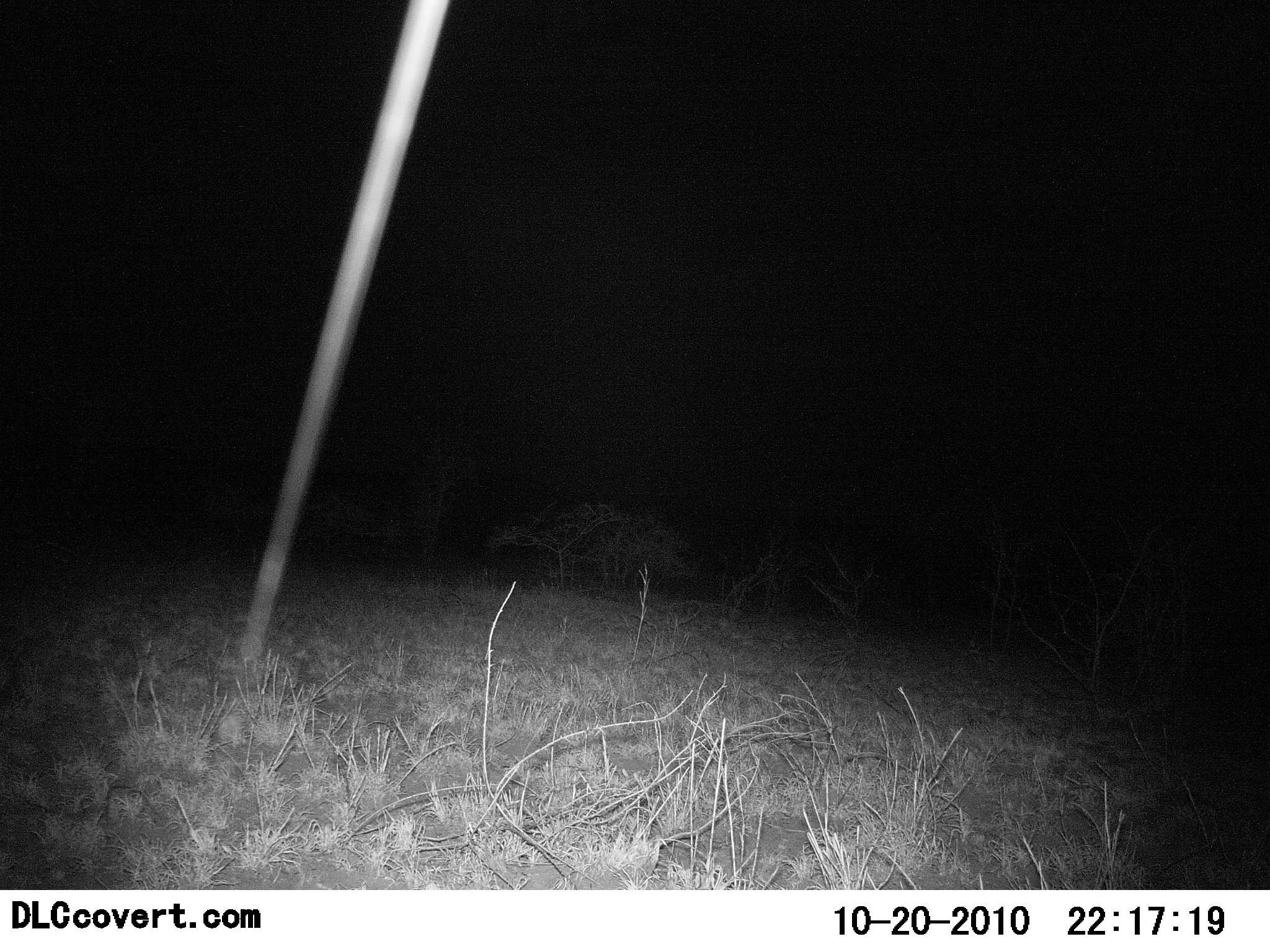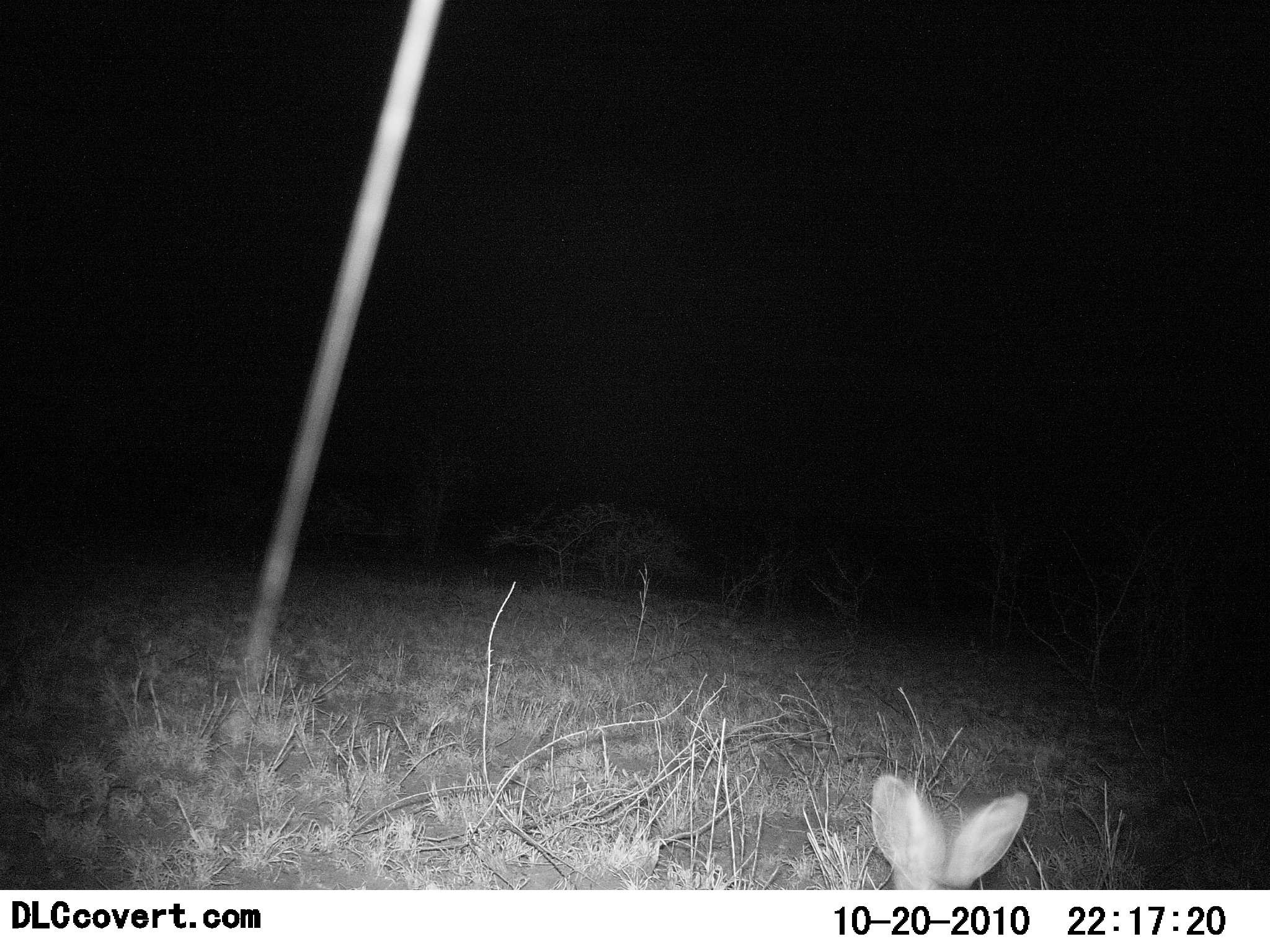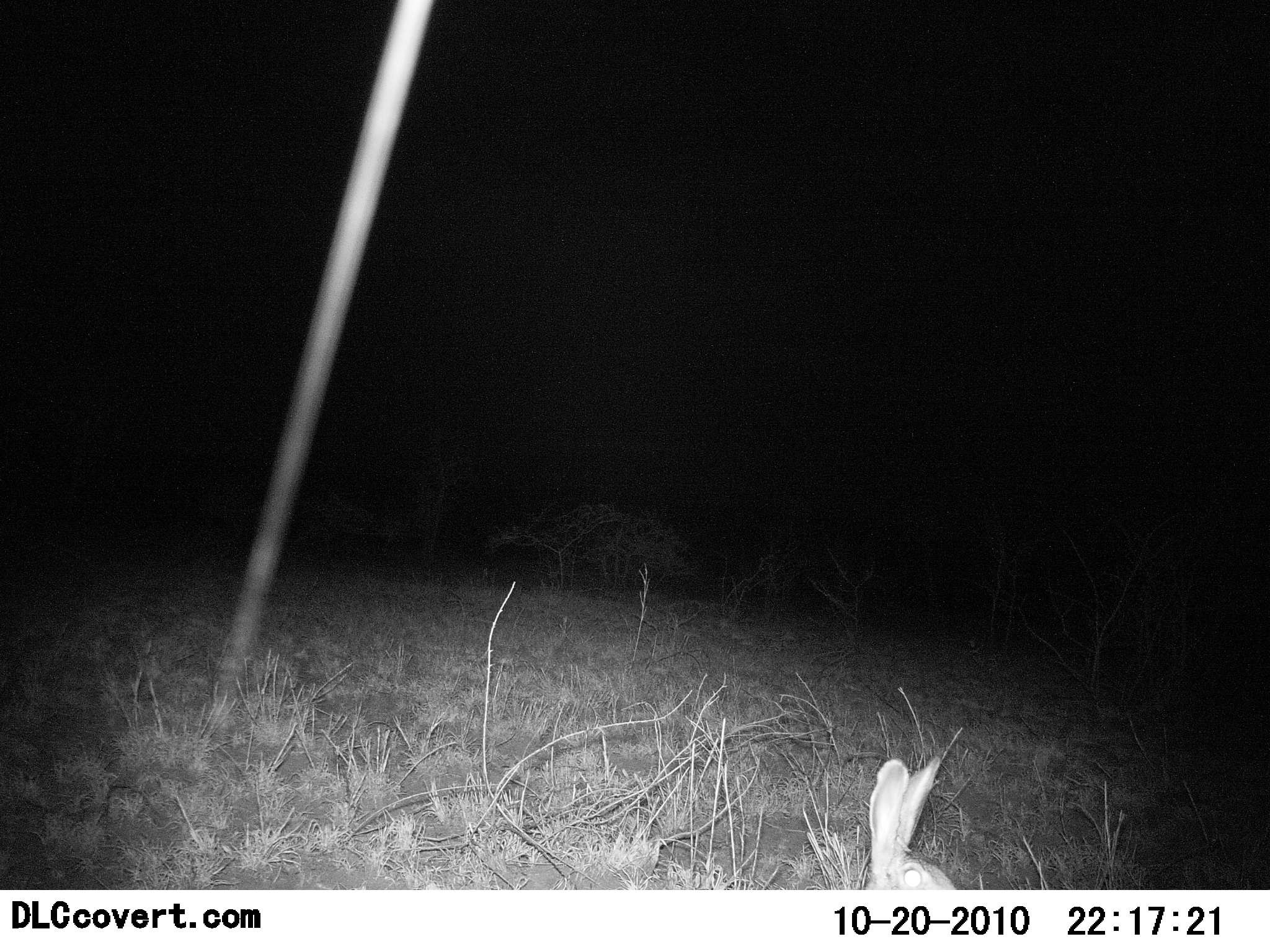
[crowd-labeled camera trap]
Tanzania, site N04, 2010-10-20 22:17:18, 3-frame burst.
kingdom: Animalia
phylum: Chordata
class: Mammalia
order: Lagomorpha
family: Leporidae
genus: Lepus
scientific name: Lepus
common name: hare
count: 1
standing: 38%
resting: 6%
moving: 56%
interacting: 0%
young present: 0%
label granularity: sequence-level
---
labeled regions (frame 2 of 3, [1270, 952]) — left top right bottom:
animal: 870 774 1028 890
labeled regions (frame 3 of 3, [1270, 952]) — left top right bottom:
animal: 857 754 964 891